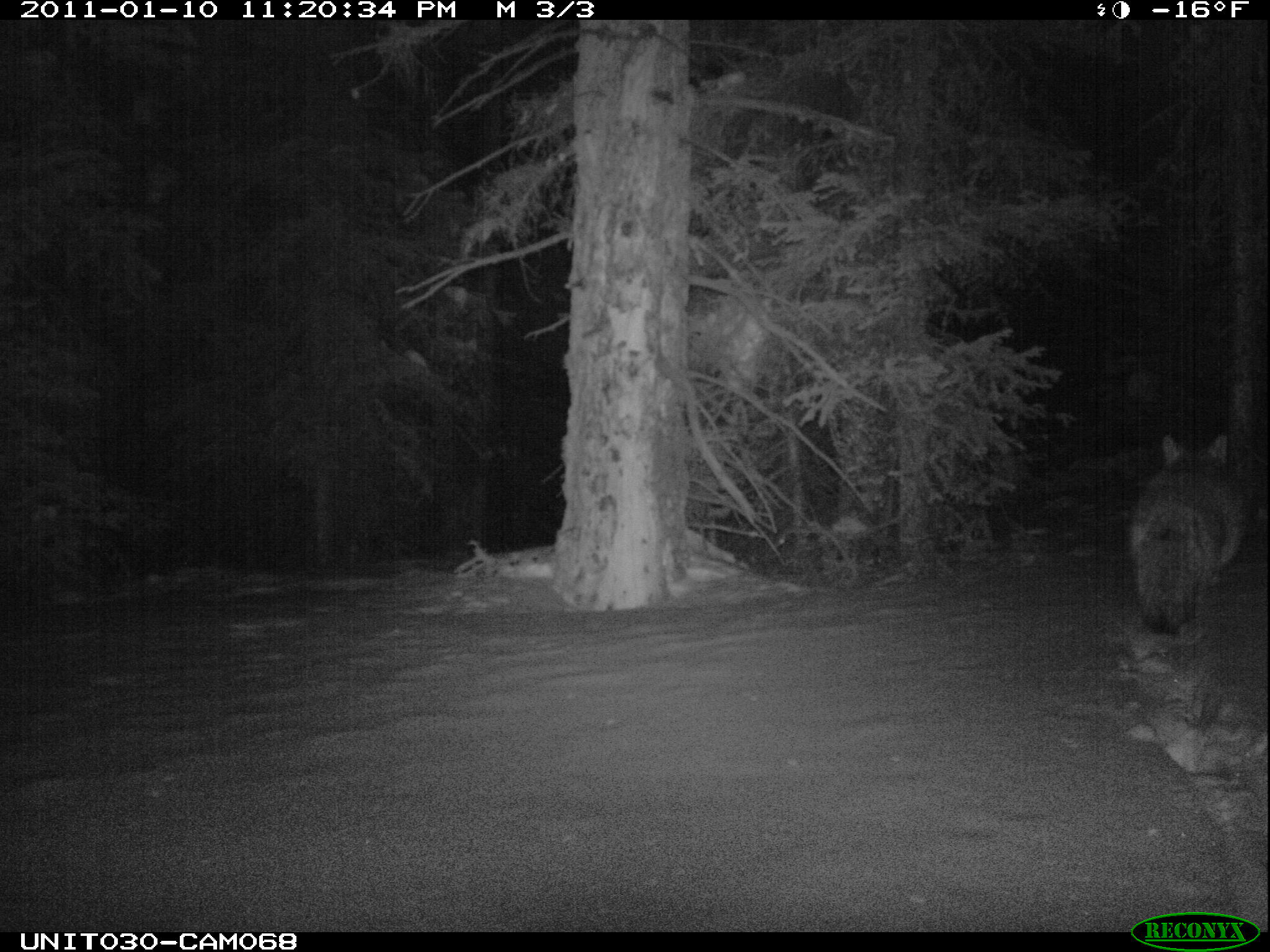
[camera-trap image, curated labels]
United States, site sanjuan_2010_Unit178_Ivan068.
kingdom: Animalia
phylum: Chordata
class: Mammalia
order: Carnivora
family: Canidae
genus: Canis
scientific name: Canis latrans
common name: coyote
Canis latrans (coyote).